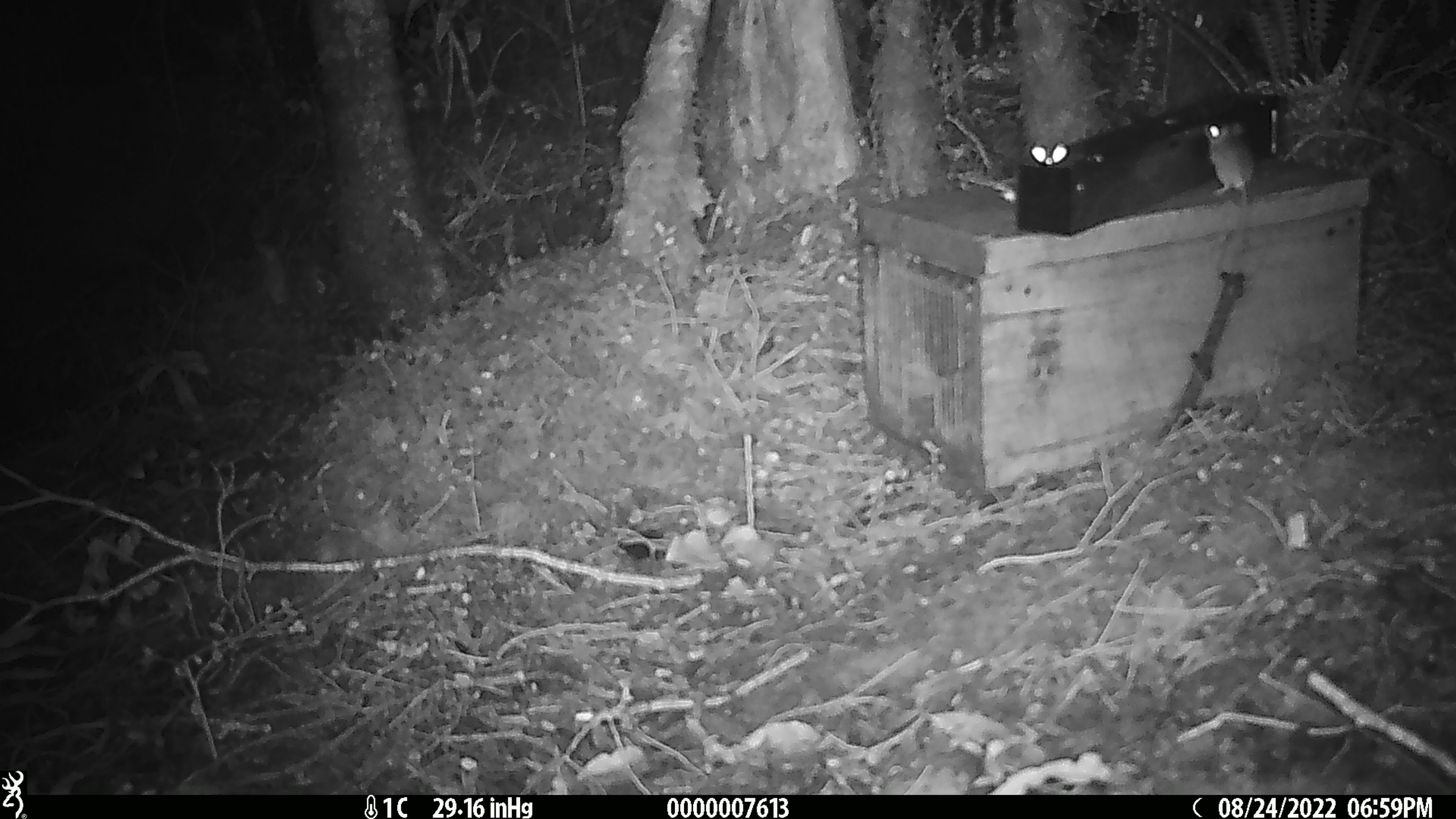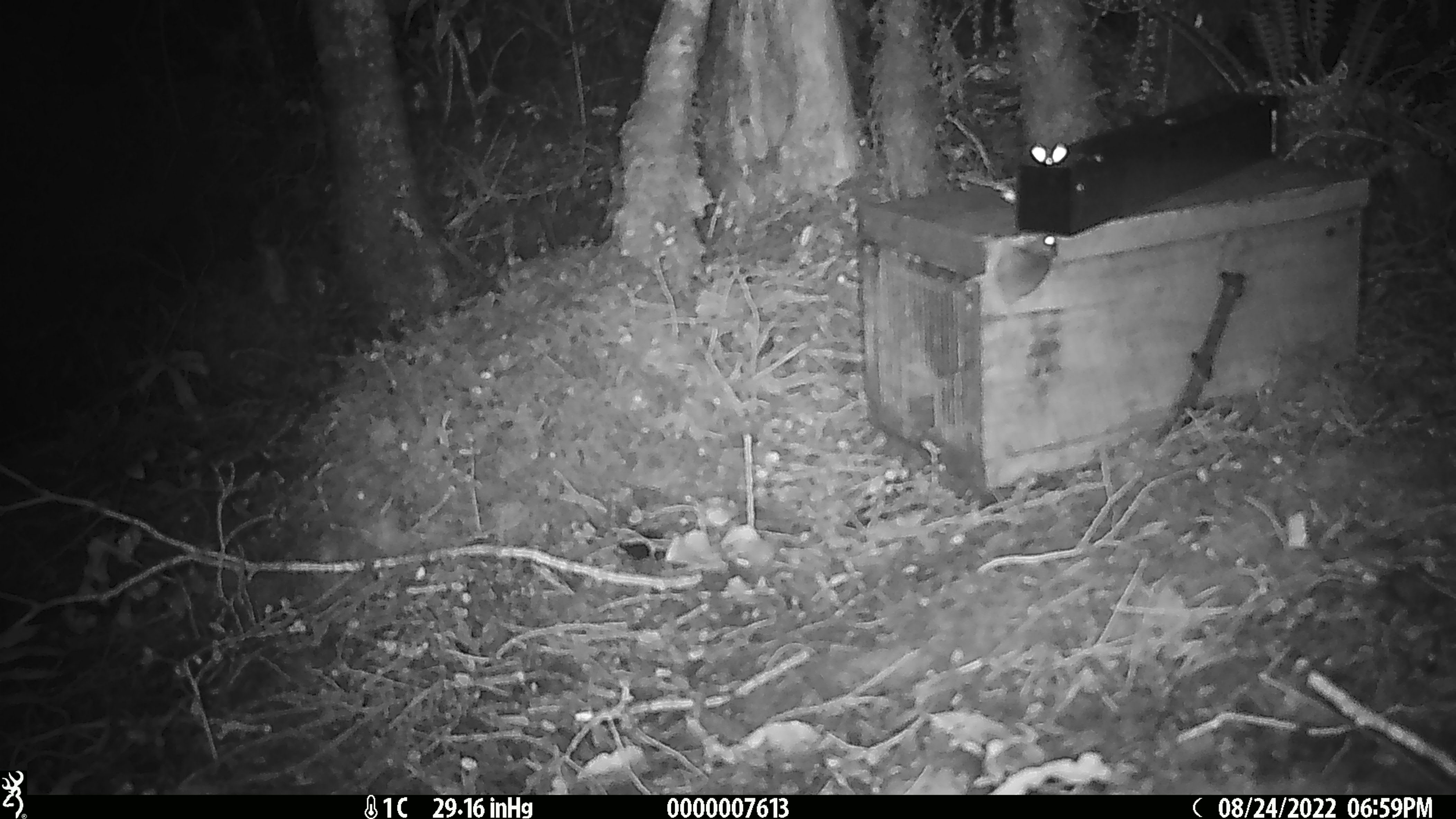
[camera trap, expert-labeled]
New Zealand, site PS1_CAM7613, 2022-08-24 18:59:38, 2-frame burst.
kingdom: Animalia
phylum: Chordata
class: Mammalia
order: Rodentia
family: Muridae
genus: Mus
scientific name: Mus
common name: mouse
Mouse (Mus).